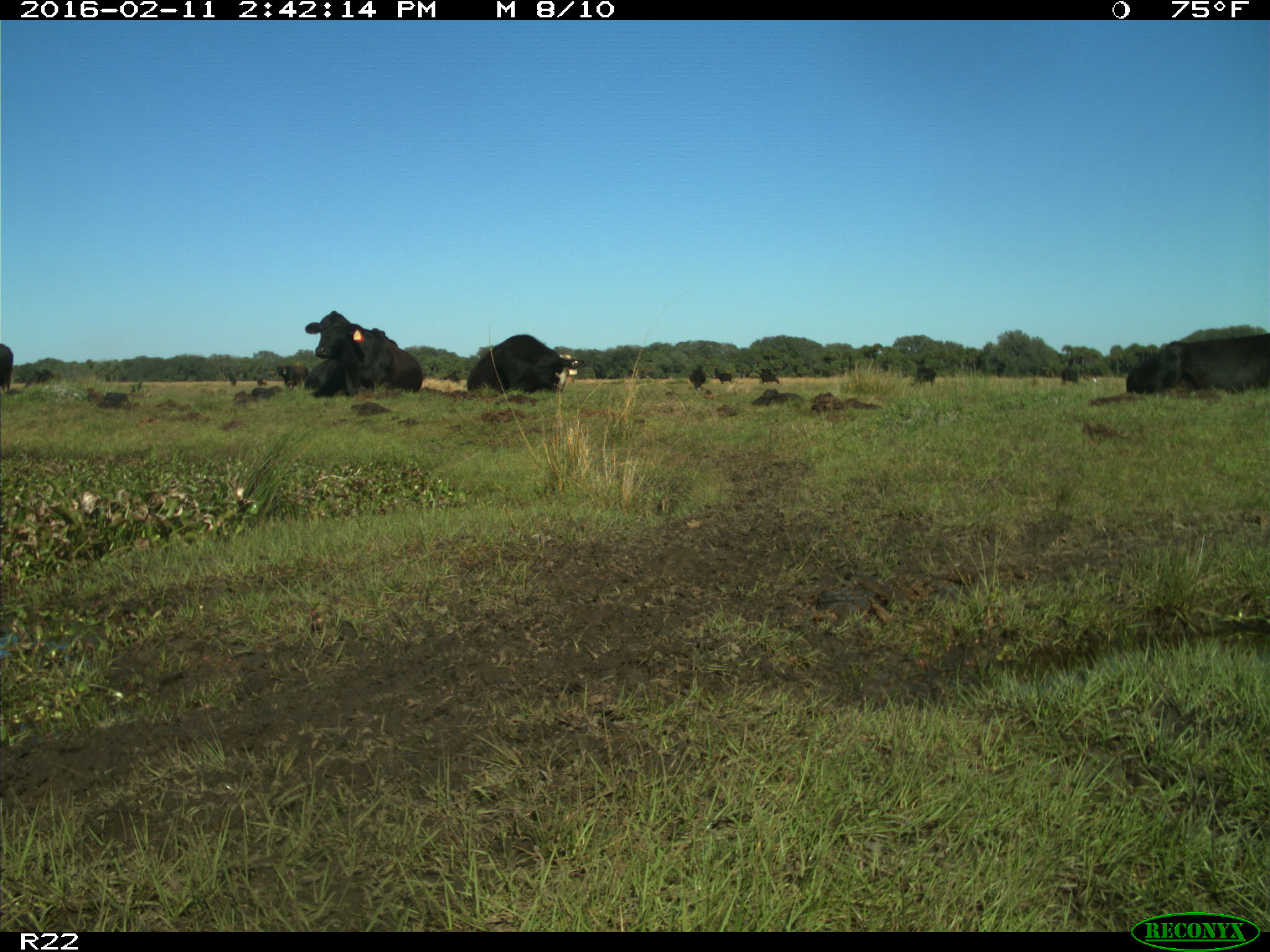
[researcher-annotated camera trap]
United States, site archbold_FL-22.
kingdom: Animalia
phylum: Chordata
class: Mammalia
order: Artiodactyla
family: Bovidae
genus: Bos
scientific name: Bos taurus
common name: domestic cow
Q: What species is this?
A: Bos taurus (domestic cow).